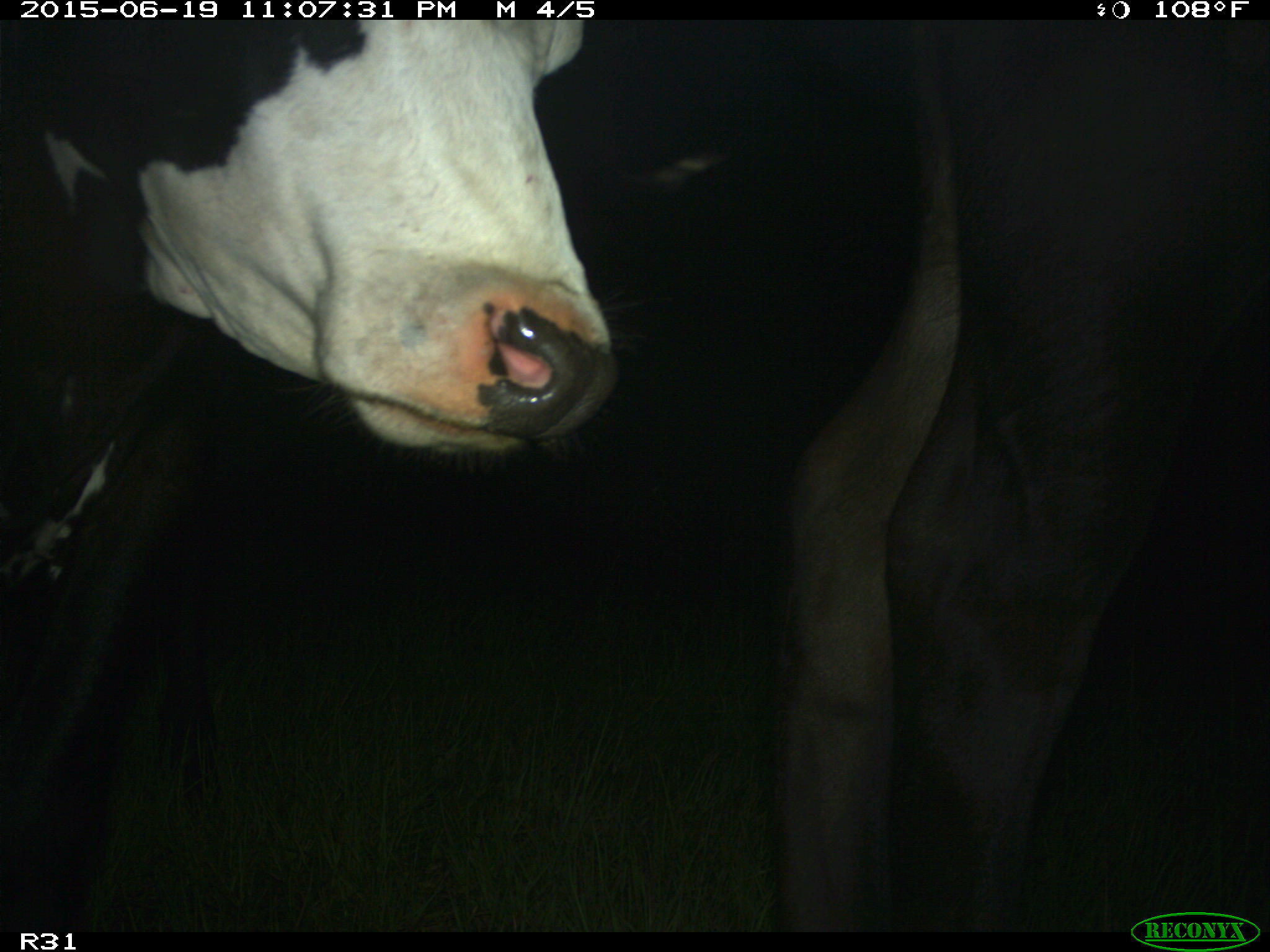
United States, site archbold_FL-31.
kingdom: Animalia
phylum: Chordata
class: Mammalia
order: Artiodactyla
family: Bovidae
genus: Bos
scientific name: Bos taurus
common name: domestic cow